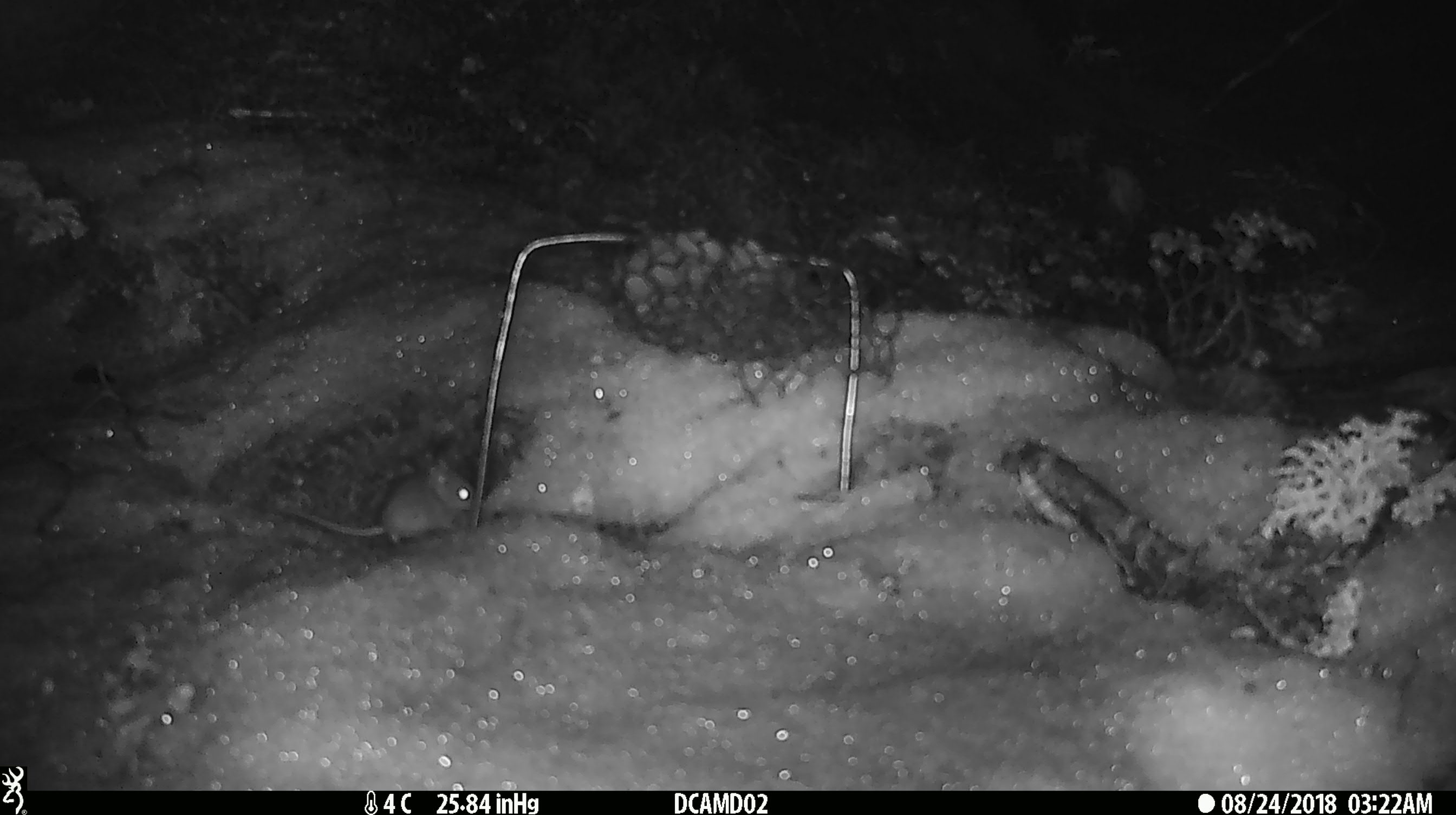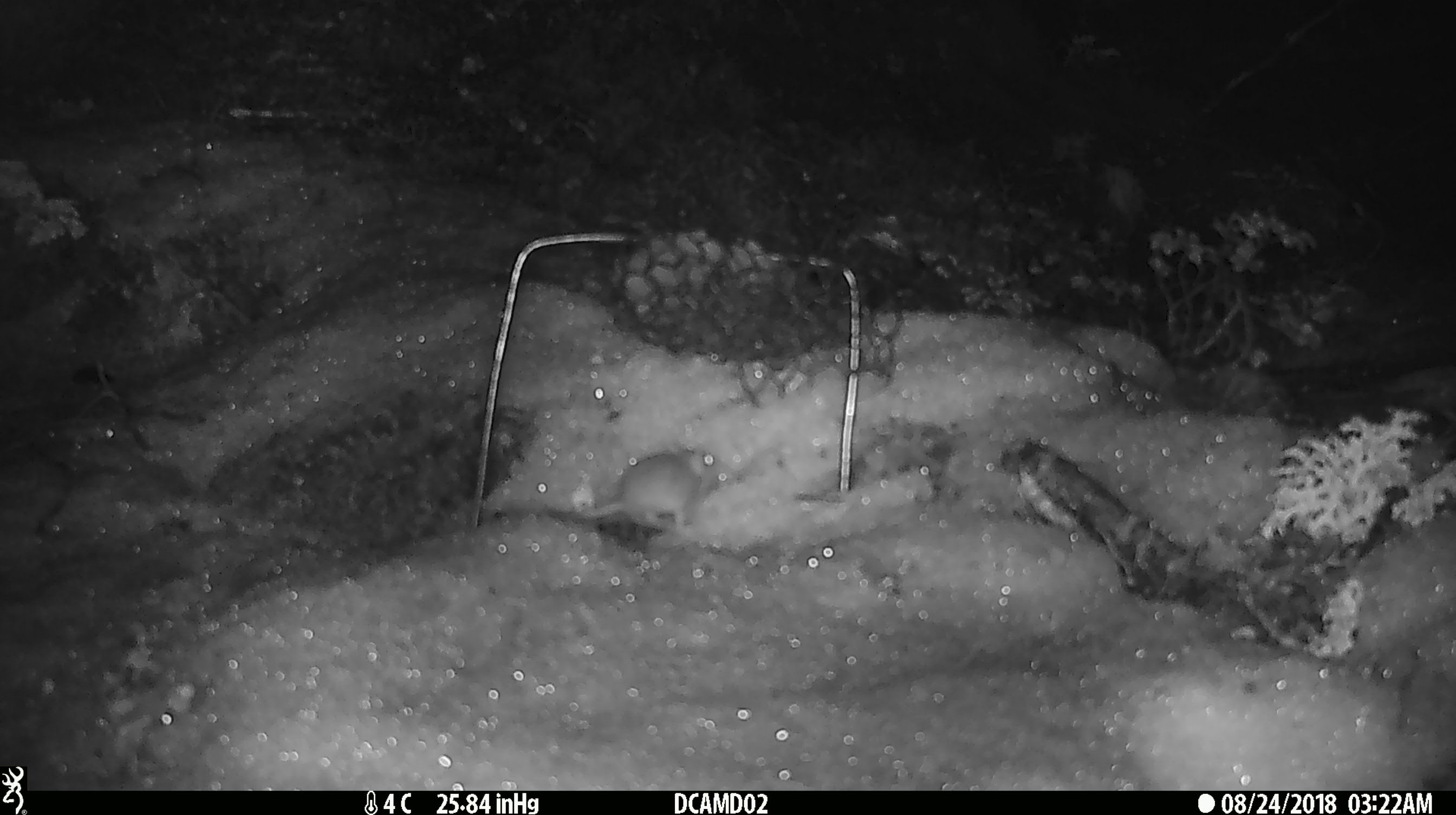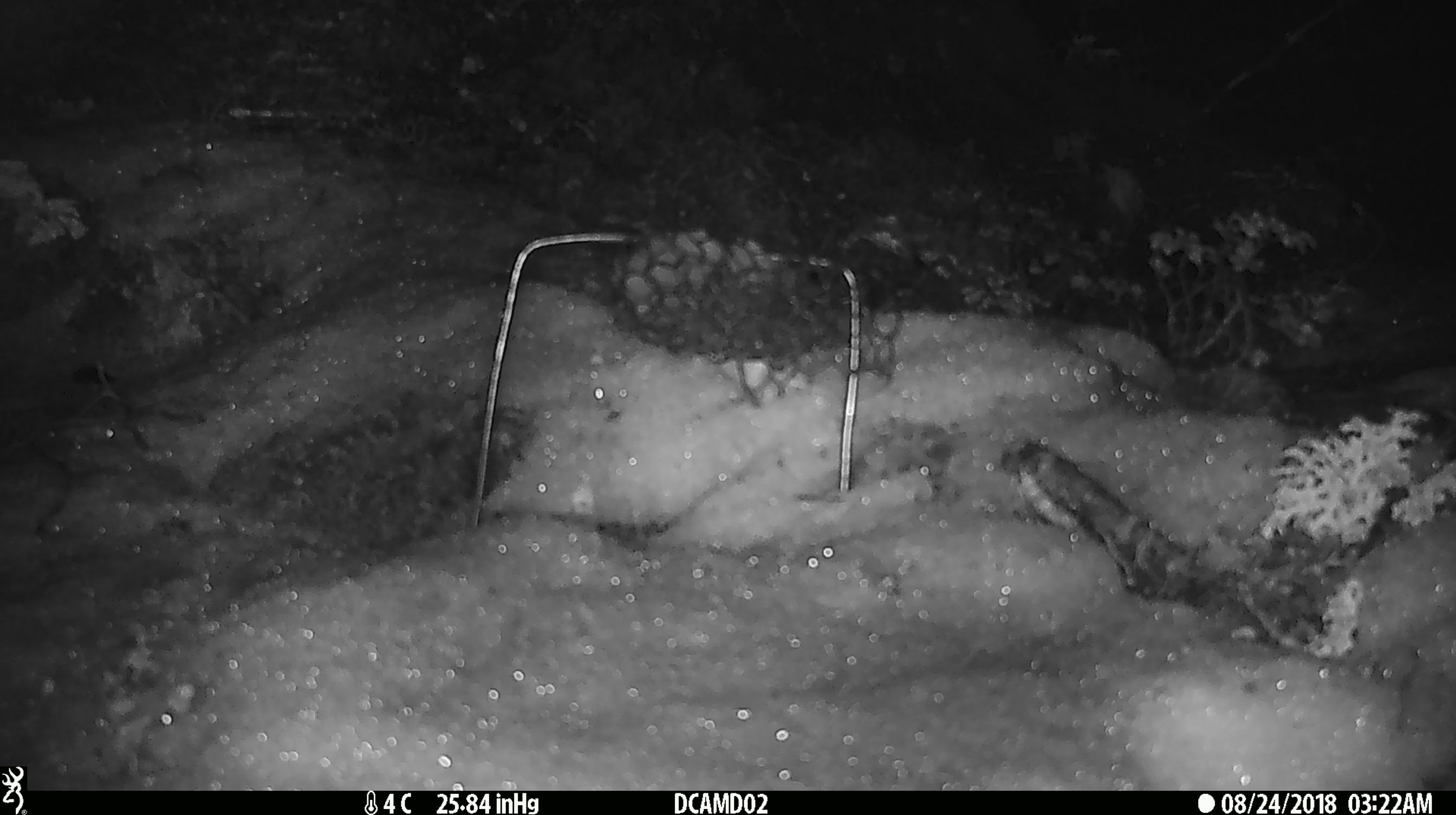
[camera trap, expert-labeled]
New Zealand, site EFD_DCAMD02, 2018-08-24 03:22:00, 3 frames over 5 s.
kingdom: Animalia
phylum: Chordata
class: Mammalia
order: Rodentia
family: Muridae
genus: Mus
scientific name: Mus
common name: mouse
Mouse (Mus).